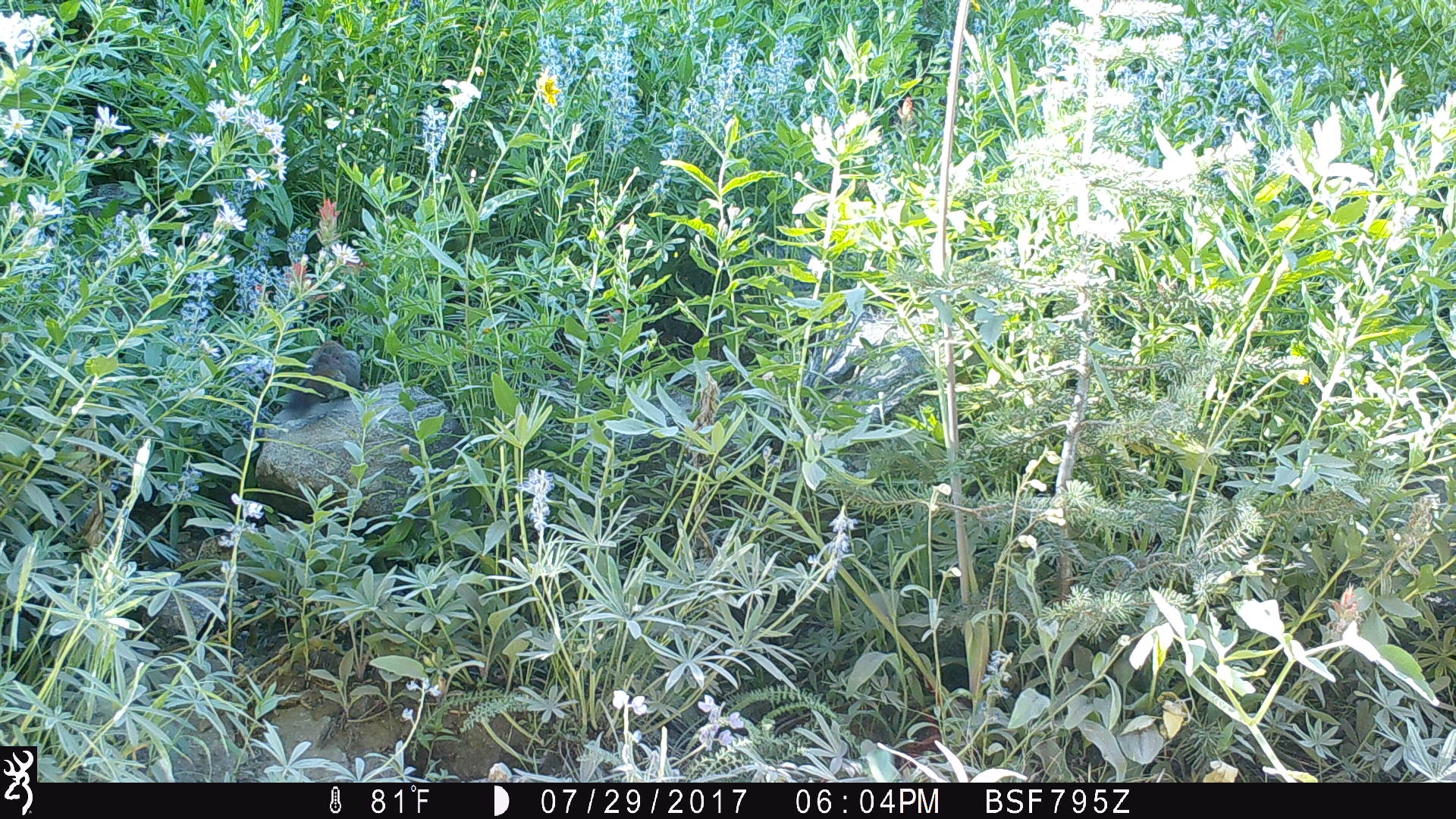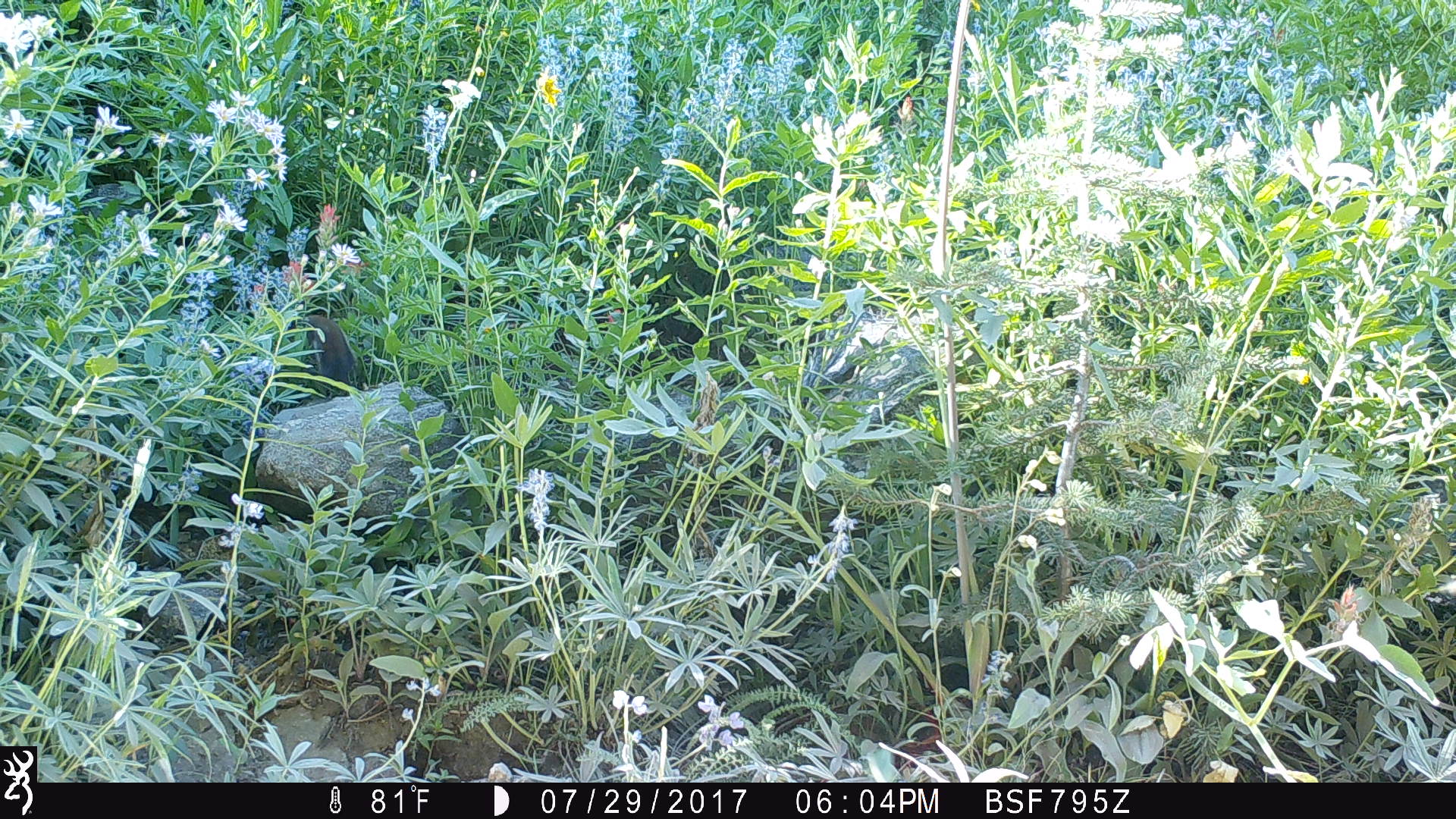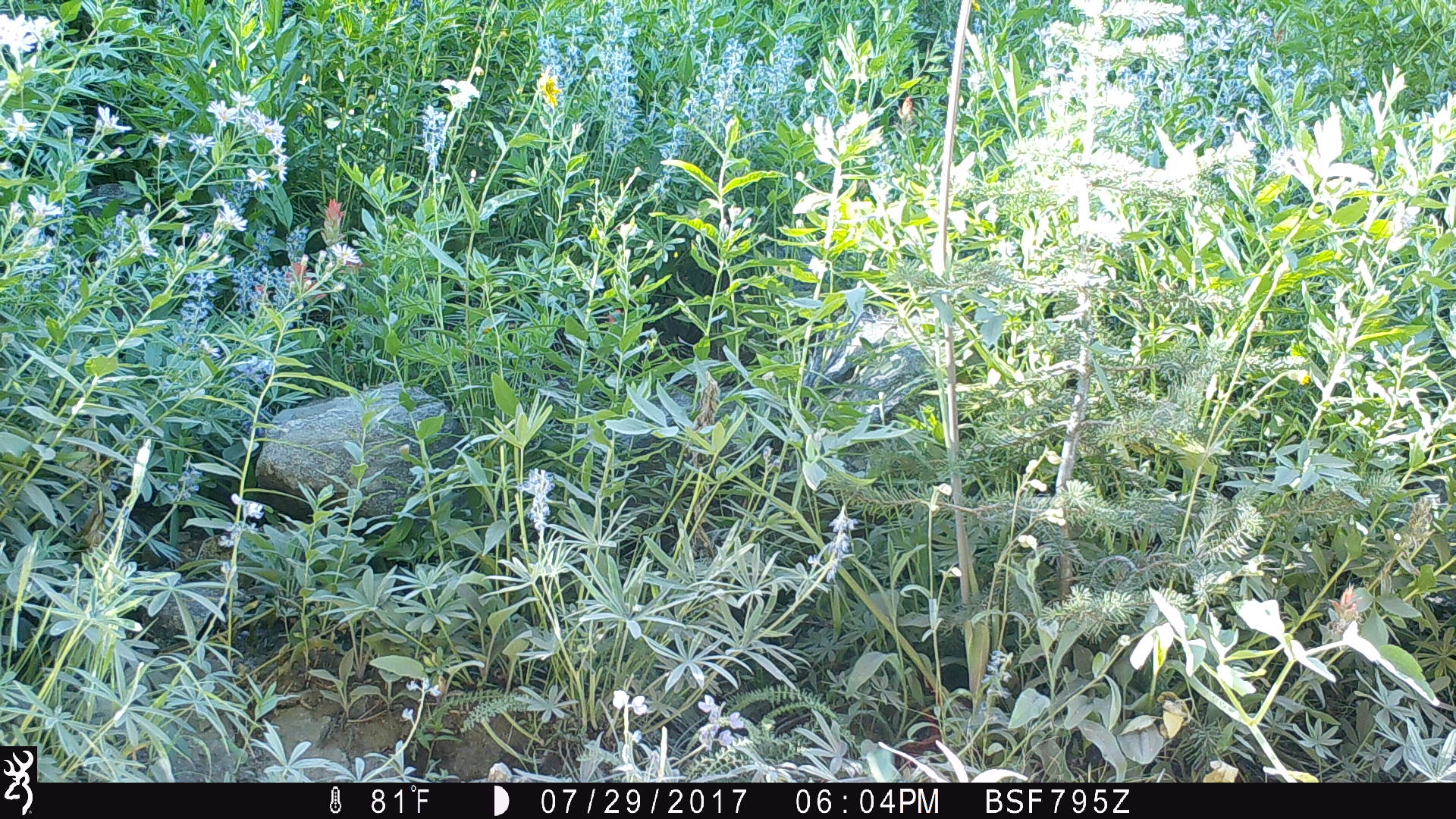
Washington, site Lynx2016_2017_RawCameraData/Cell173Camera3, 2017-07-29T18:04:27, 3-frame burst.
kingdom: Animalia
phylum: Chordata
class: Mammalia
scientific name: Mammalia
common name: small mammal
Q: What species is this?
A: Small mammal (Mammalia).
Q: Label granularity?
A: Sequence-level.